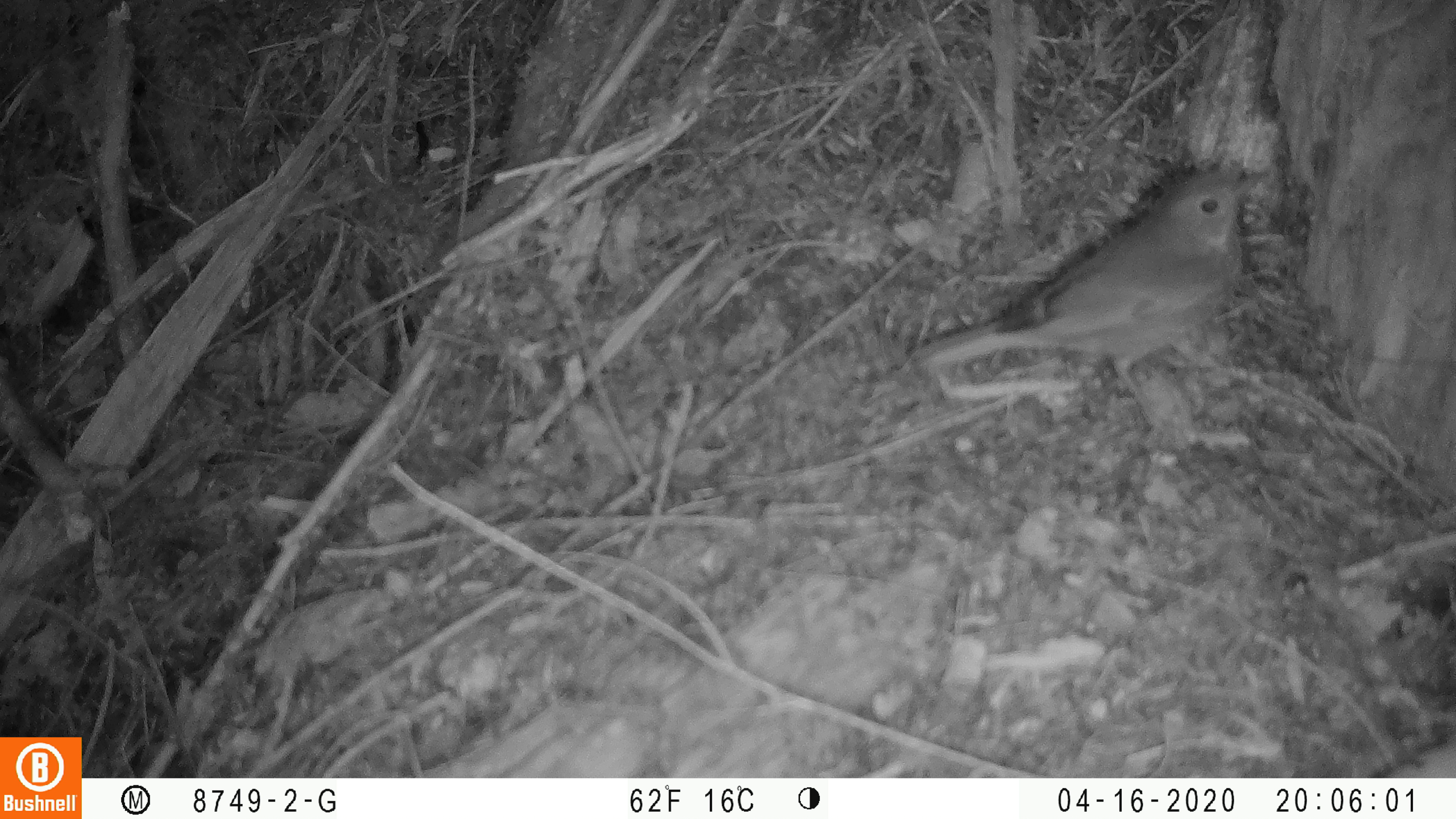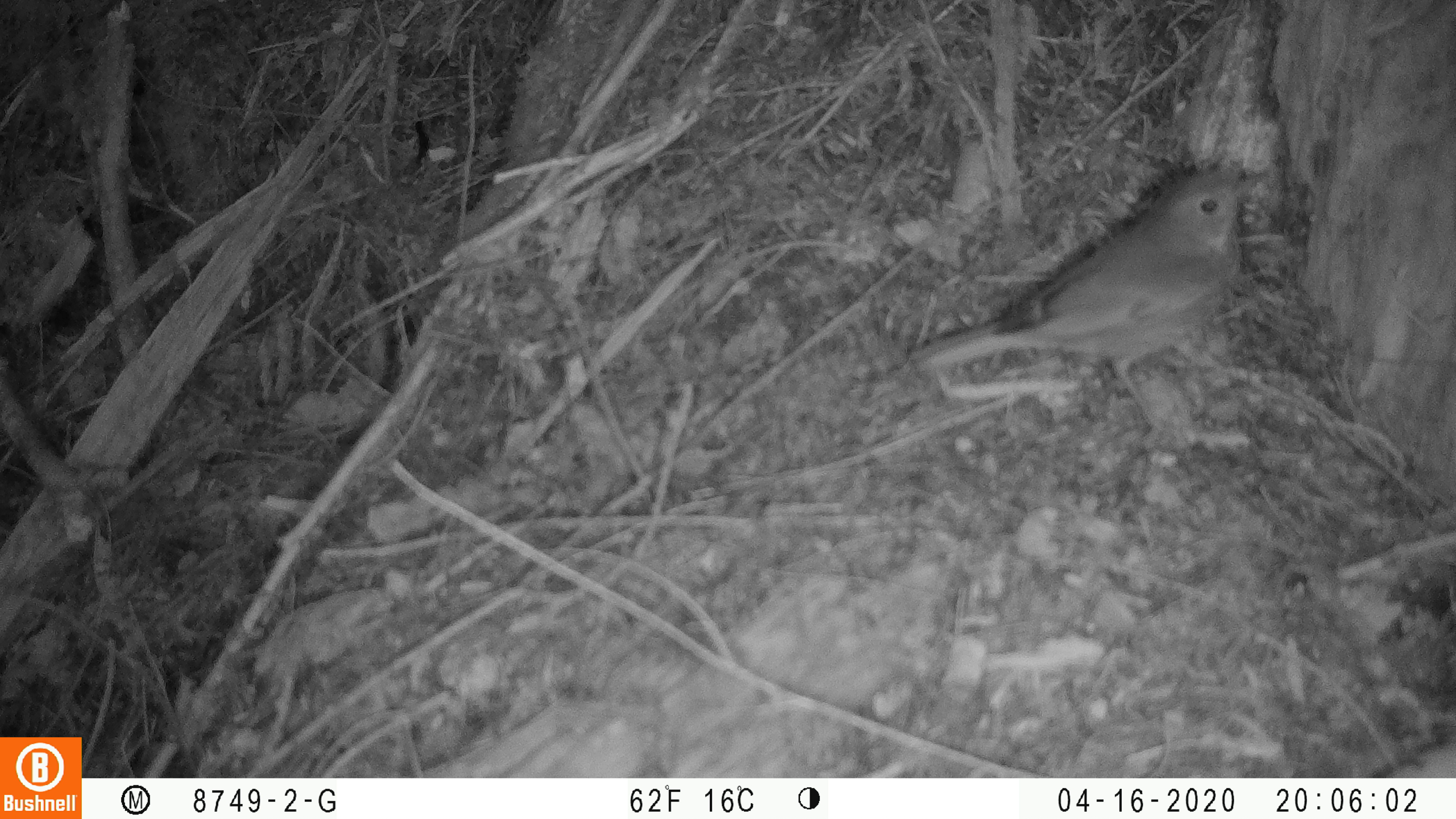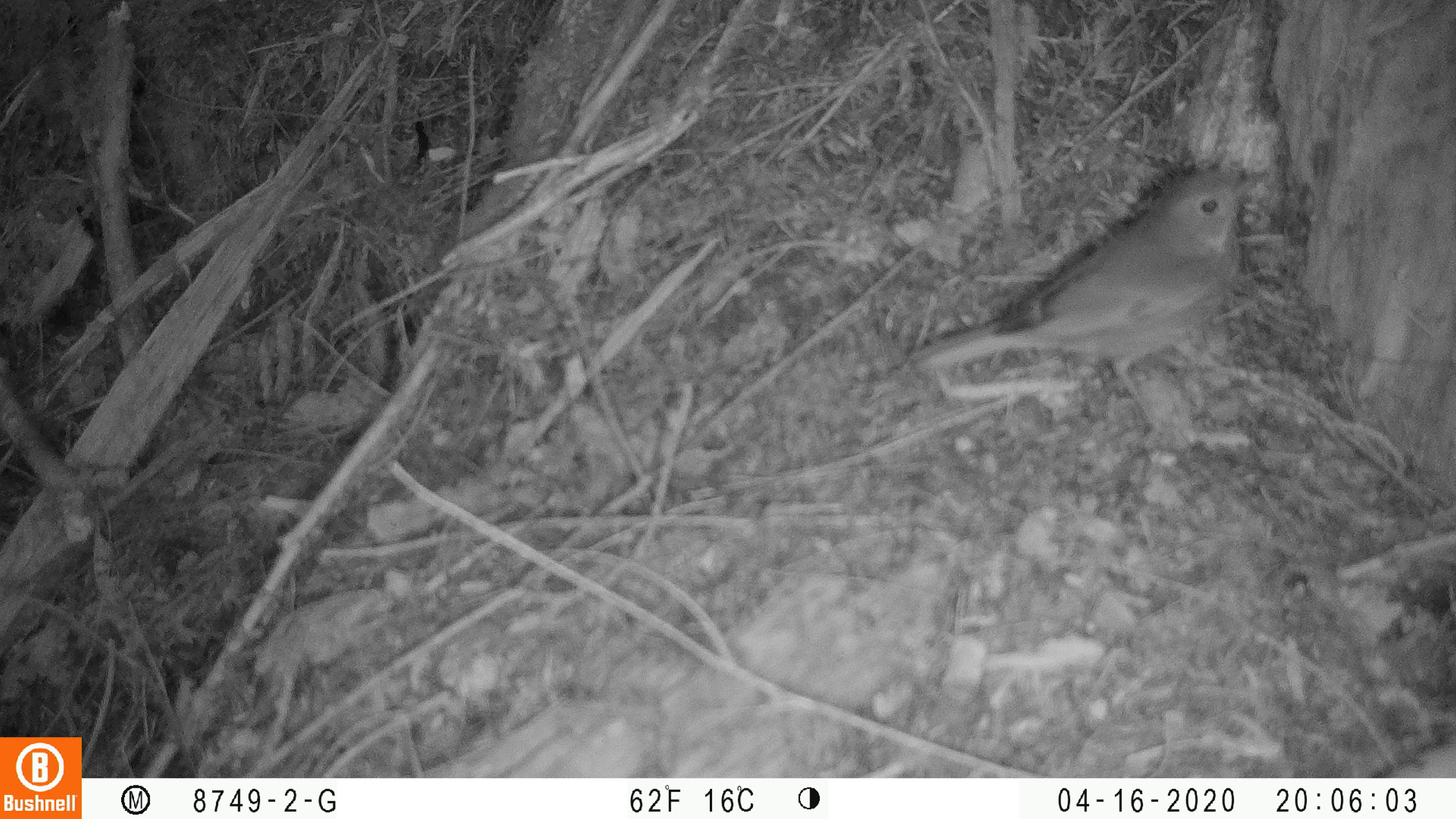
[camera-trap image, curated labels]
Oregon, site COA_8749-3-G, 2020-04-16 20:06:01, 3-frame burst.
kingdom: Animalia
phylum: Chordata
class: Aves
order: Passeriformes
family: Turdidae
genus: Catharus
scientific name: Catharus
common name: brown thrushes and nightingale-thrushes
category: catharus species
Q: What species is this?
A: Catharus species (brown thrushes and nightingale-thrushes) (Catharus).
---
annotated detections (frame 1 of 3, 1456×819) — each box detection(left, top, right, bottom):
catharus species: detection(909, 161, 1270, 381)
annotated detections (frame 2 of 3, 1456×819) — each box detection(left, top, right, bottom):
catharus species: detection(912, 163, 1256, 377)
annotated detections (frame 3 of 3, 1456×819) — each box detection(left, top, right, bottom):
catharus species: detection(907, 160, 1262, 374)